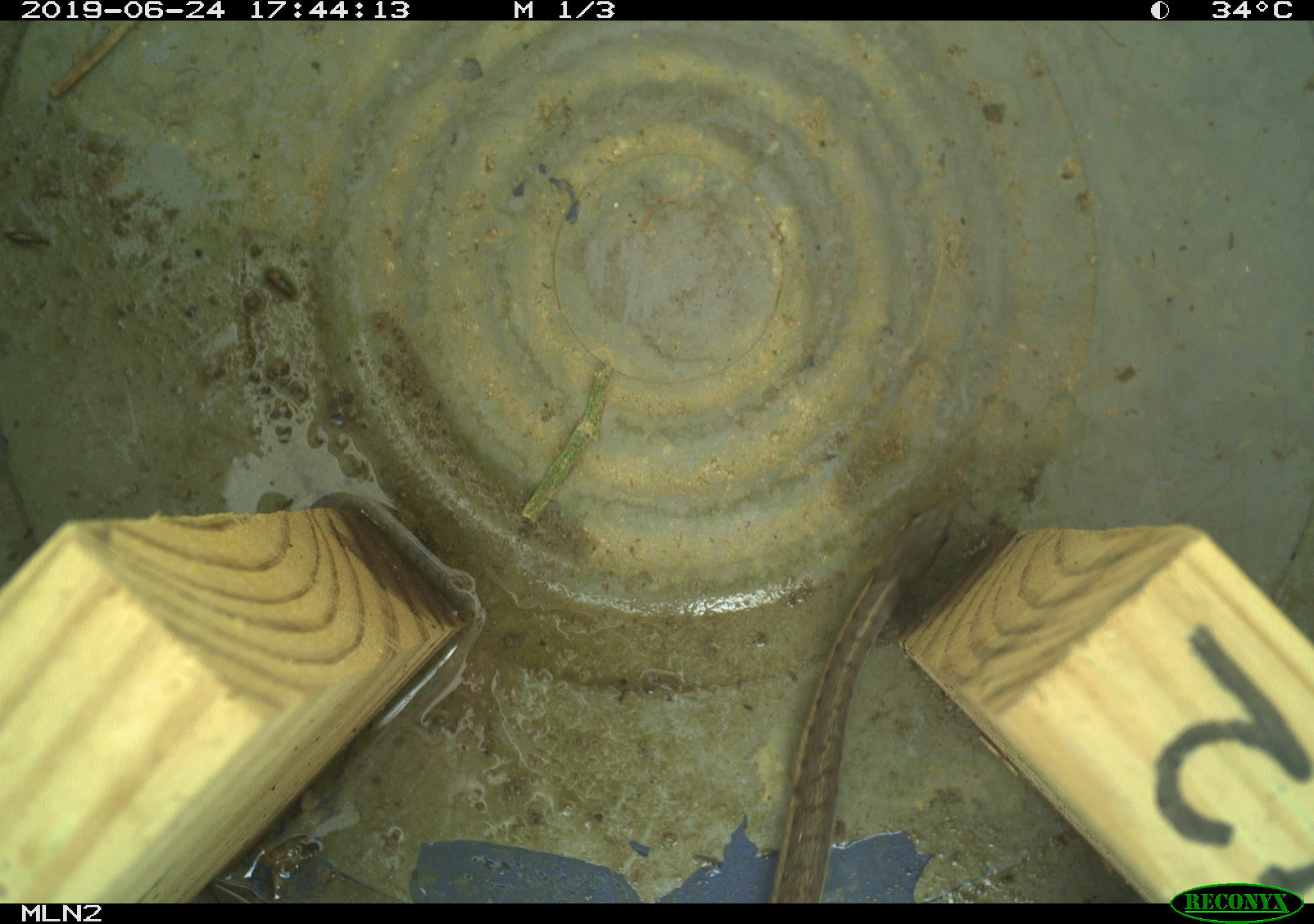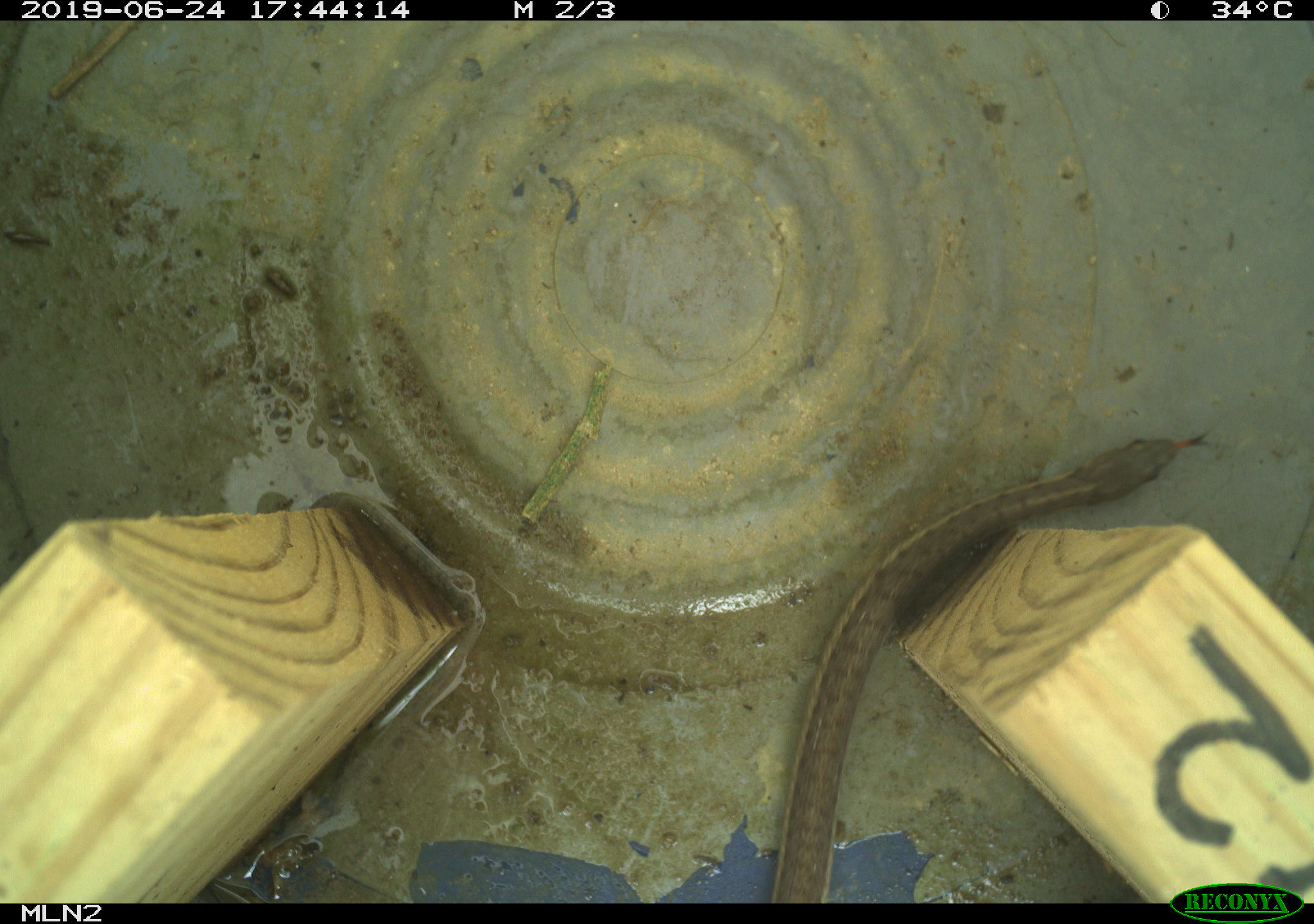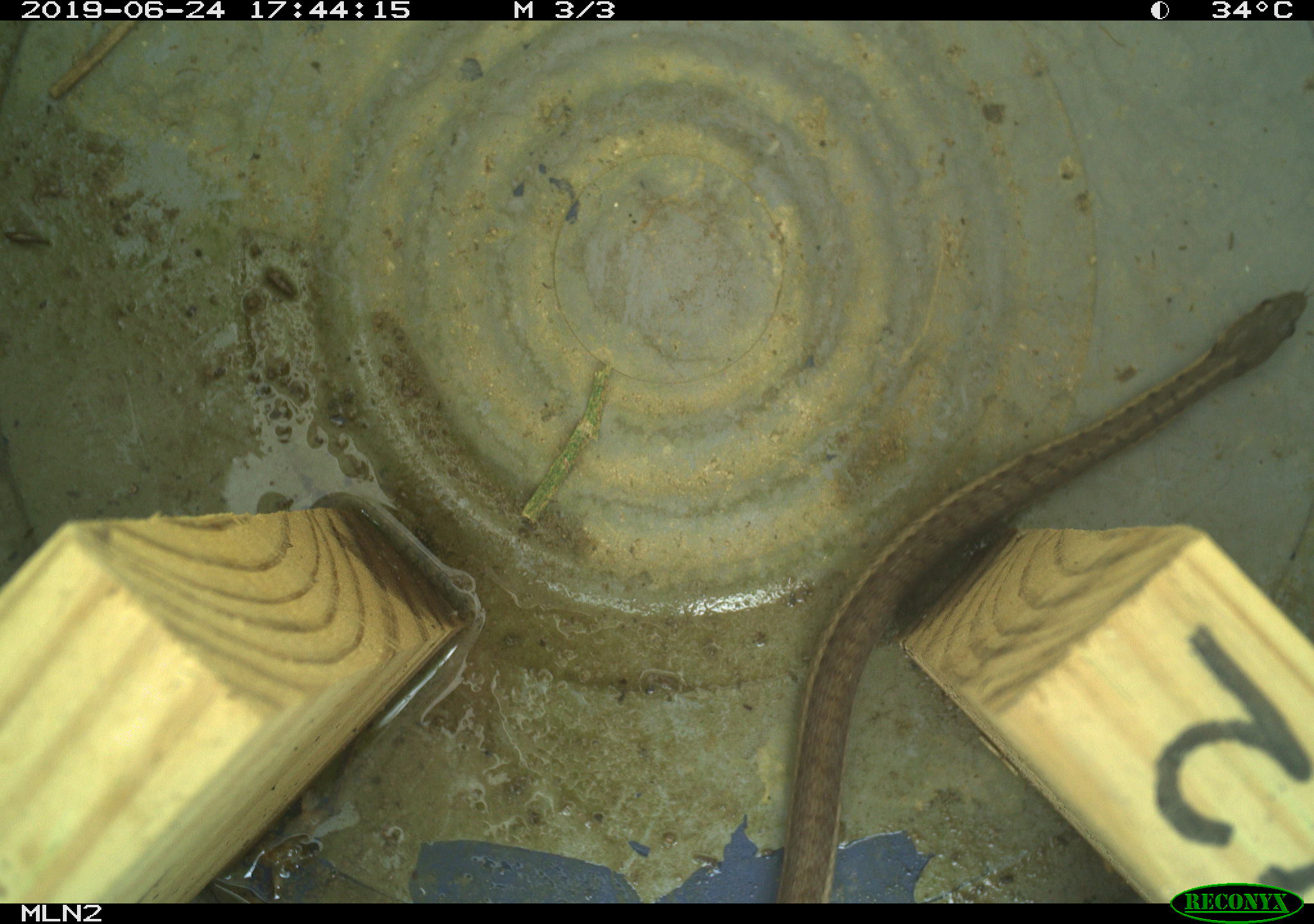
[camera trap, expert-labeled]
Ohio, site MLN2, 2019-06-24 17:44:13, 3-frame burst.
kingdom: Animalia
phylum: Chordata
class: Reptilia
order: Squamata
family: Colubridae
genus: Thamnophis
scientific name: Thamnophis sirtalis sirtalis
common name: eastern gartersnake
Eastern gartersnake (Thamnophis sirtalis sirtalis).